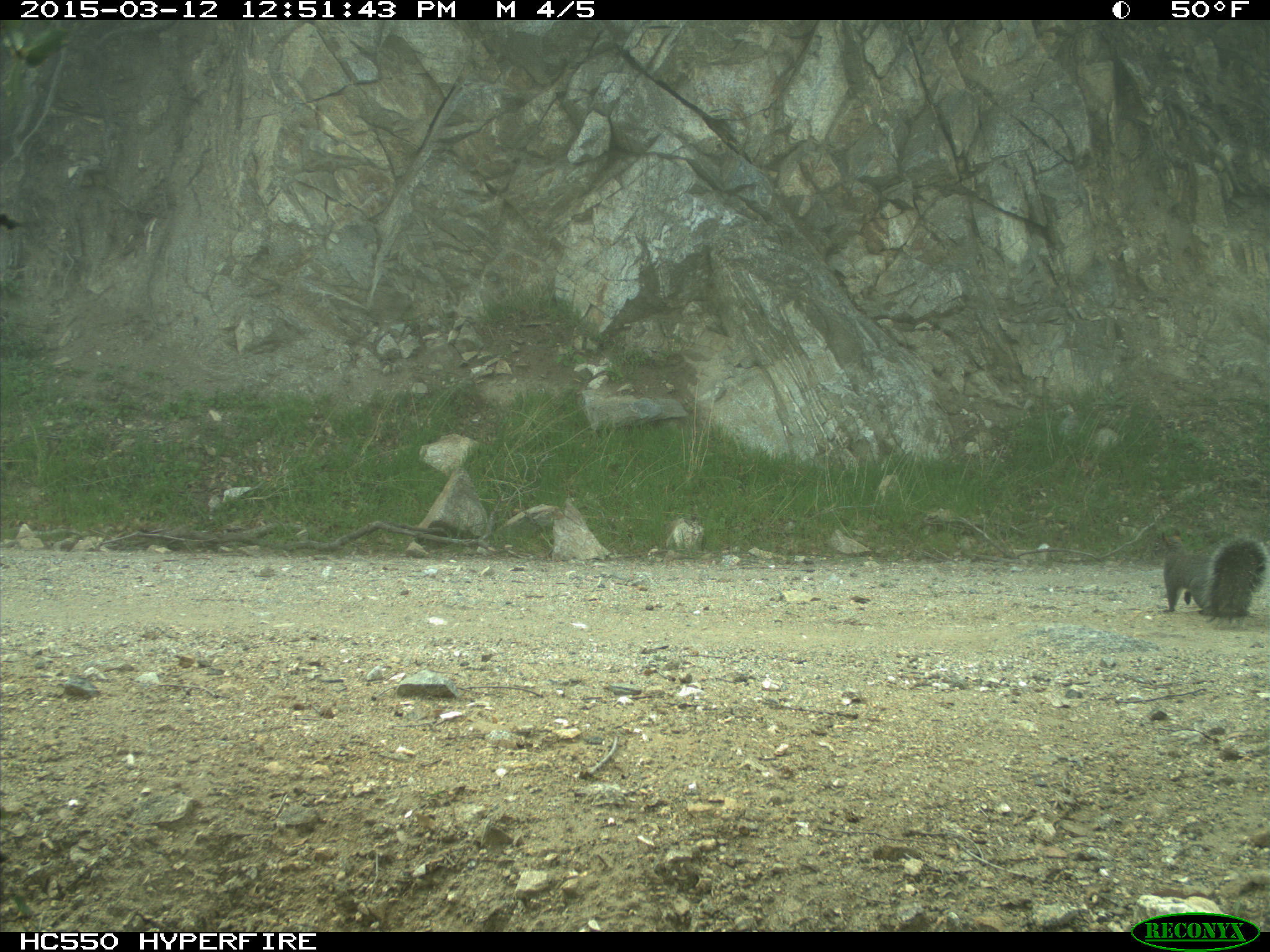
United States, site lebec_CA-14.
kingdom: Animalia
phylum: Chordata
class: Mammalia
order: Rodentia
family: Sciuridae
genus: Sciurus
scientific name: Sciurus carolinensis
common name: eastern gray squirrel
Sciurus carolinensis (eastern gray squirrel).